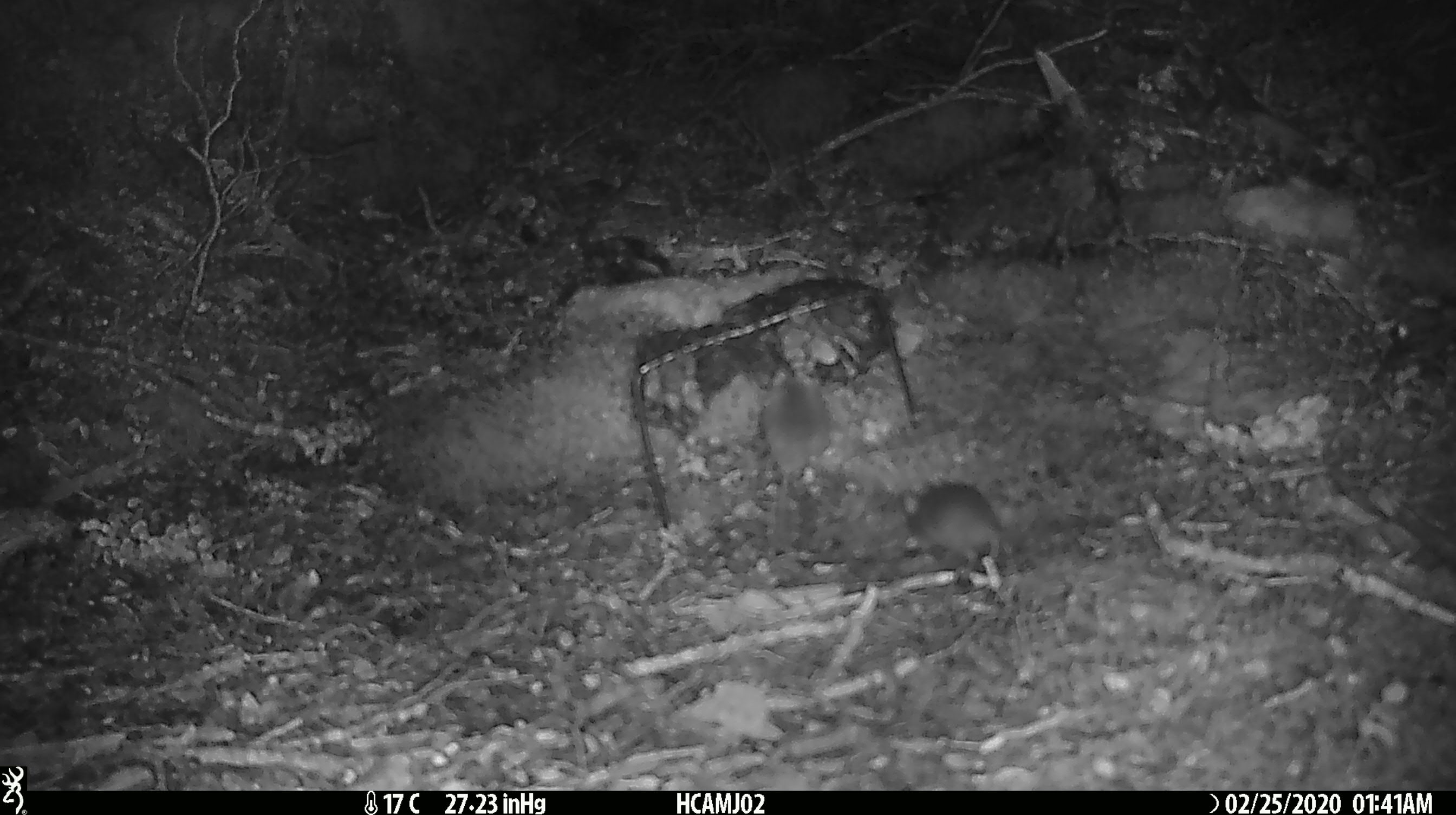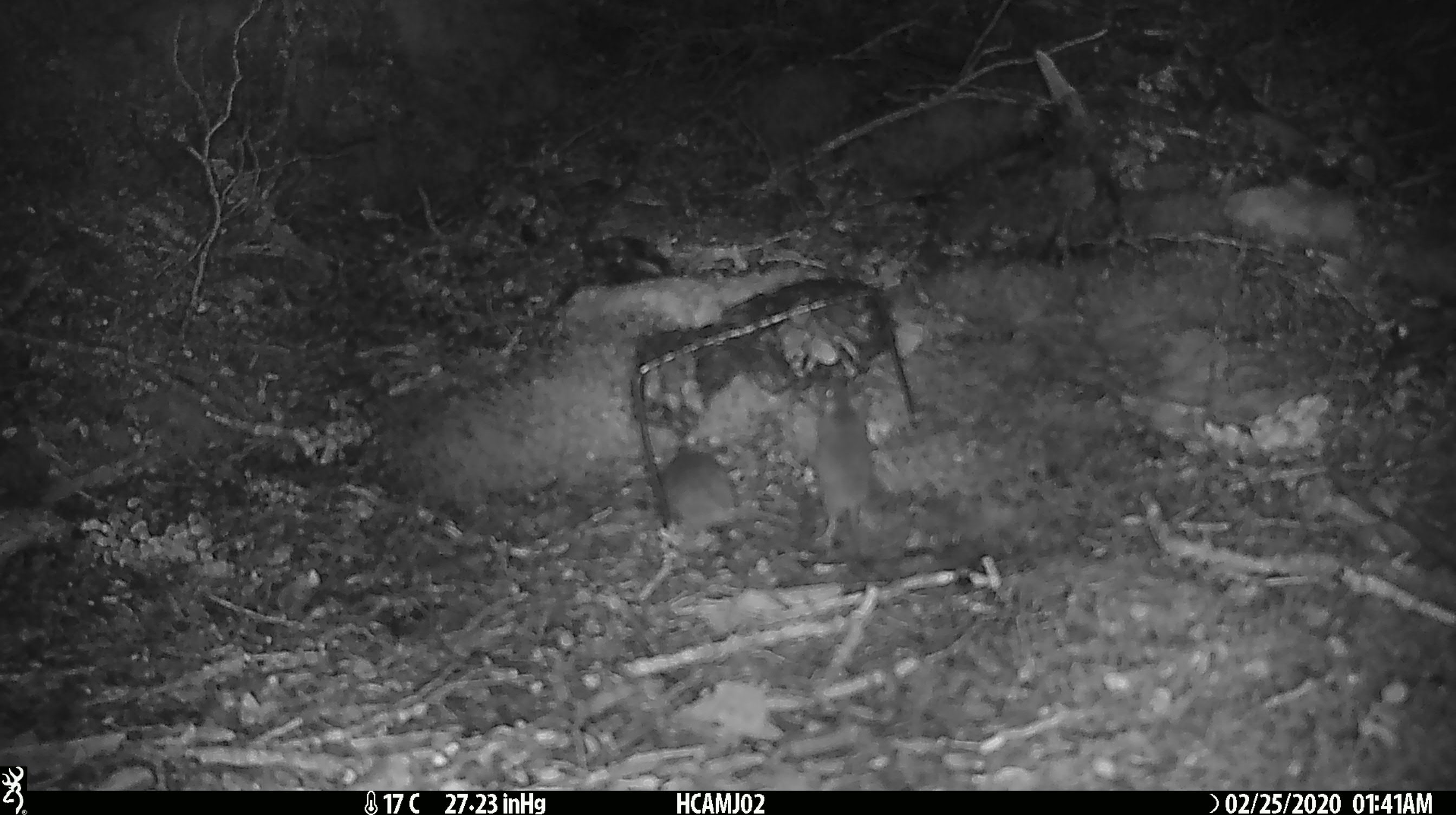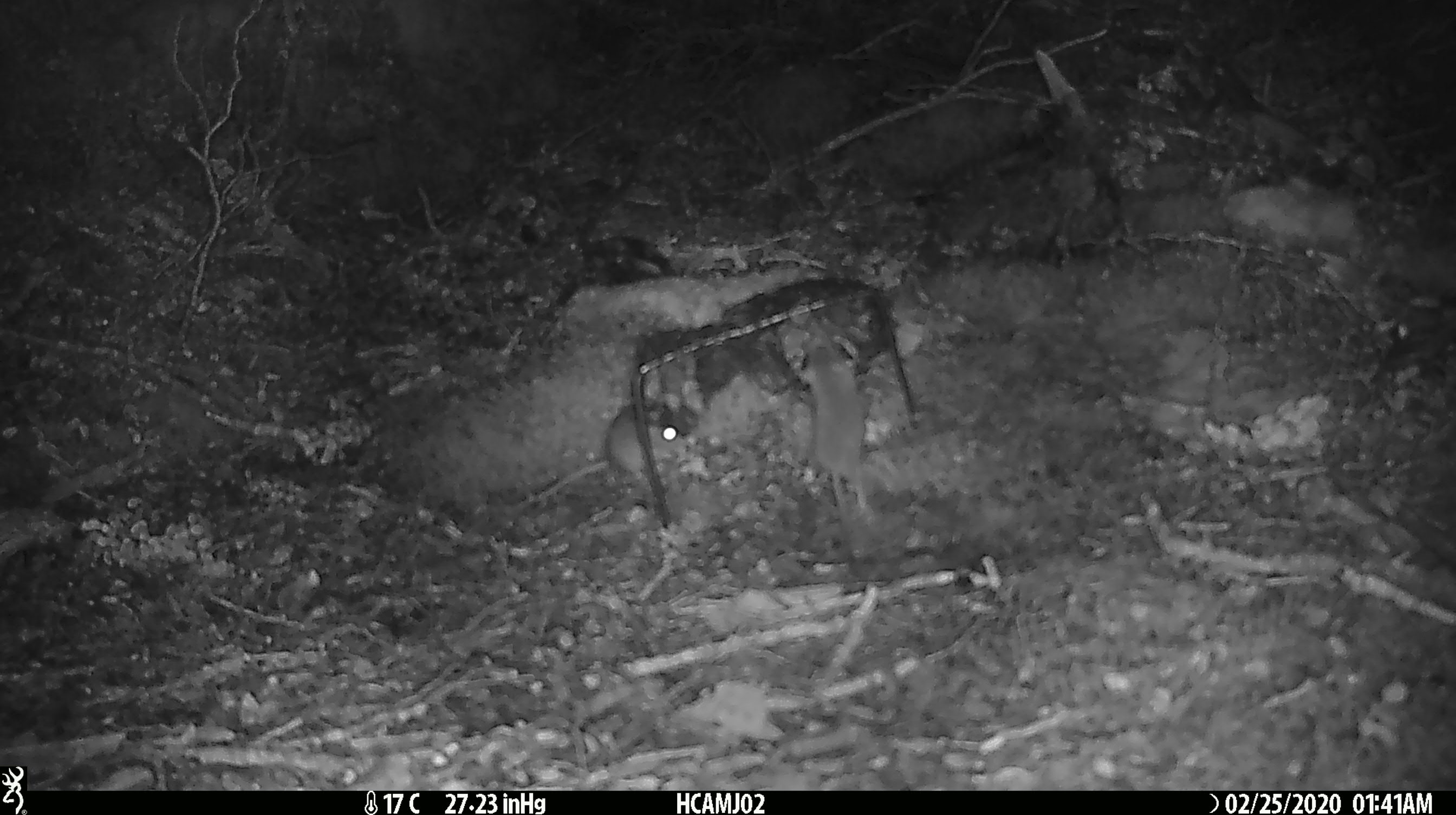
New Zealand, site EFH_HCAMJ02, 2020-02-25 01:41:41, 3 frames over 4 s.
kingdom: Animalia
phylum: Chordata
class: Mammalia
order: Rodentia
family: Muridae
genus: Mus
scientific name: Mus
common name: mouse